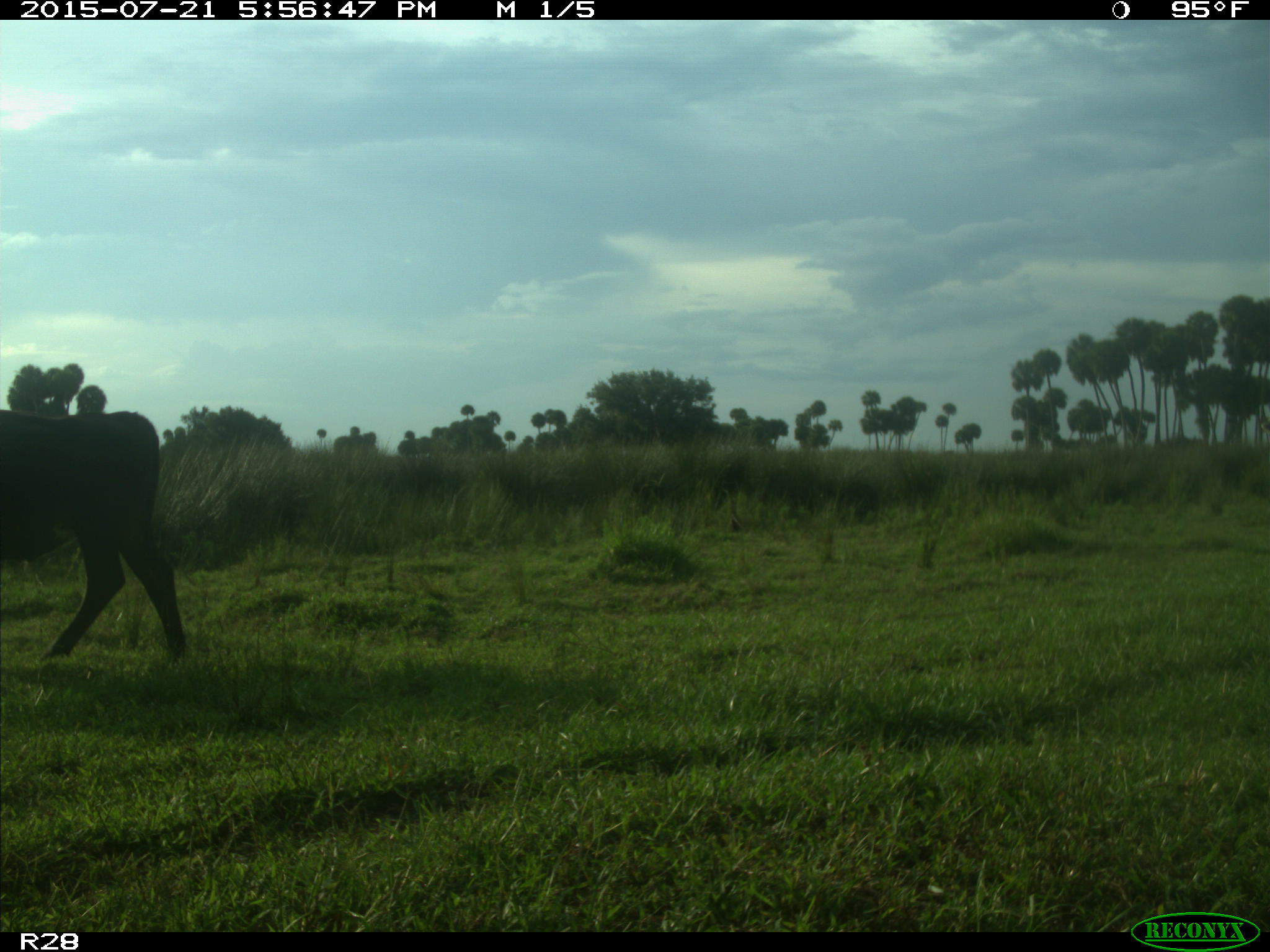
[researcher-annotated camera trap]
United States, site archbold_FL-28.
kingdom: Animalia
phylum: Chordata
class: Mammalia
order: Artiodactyla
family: Bovidae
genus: Bos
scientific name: Bos taurus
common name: domestic cow